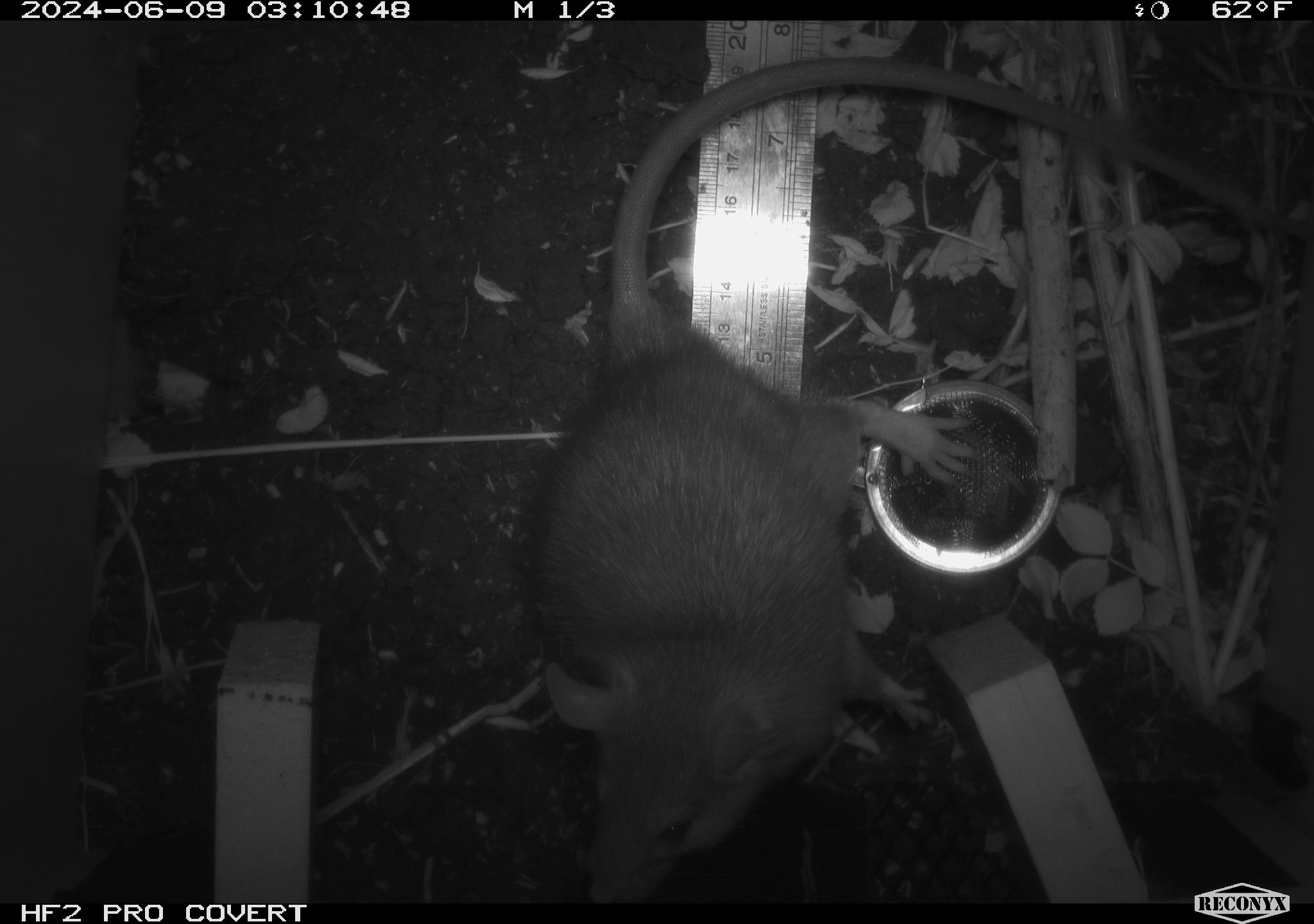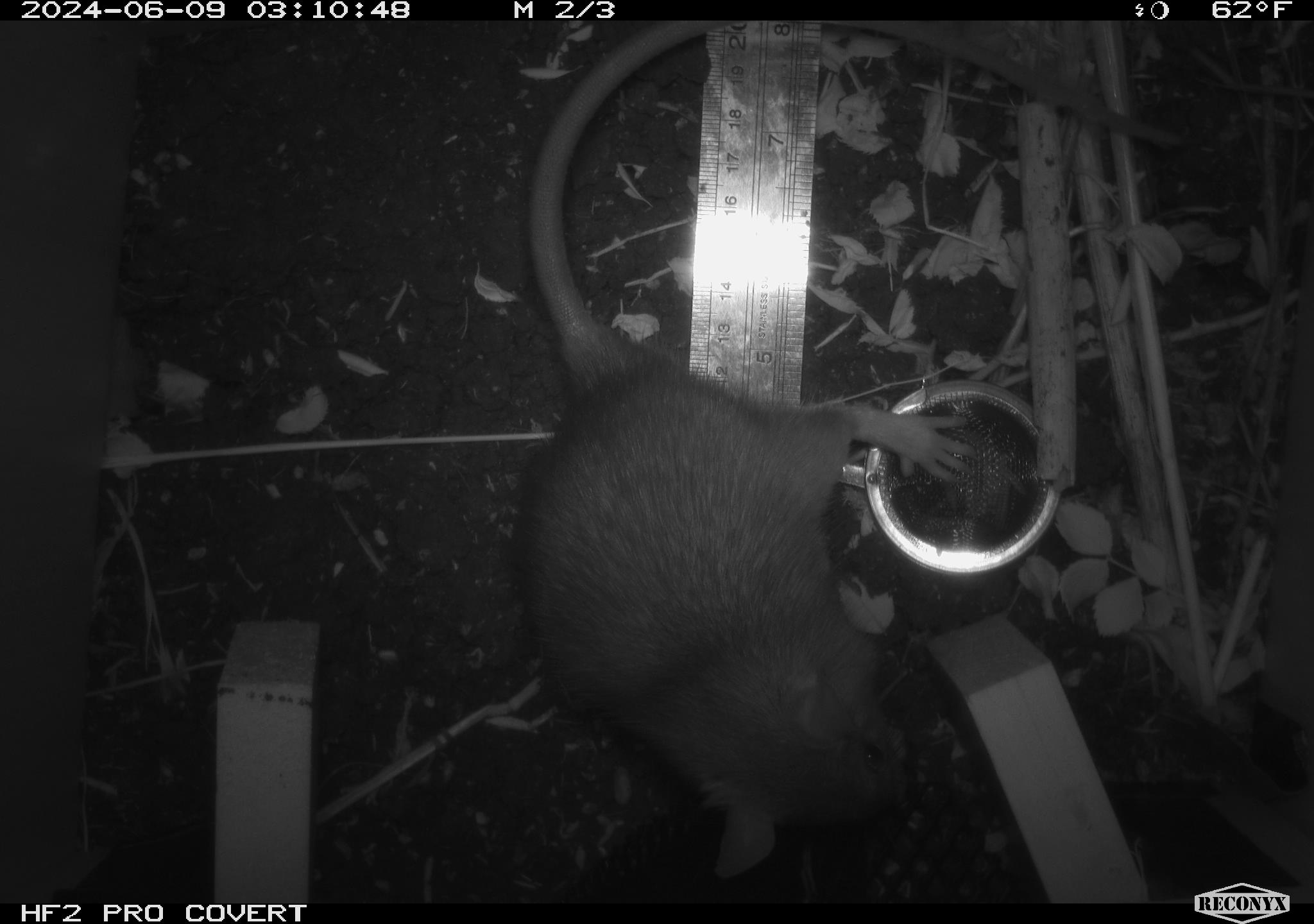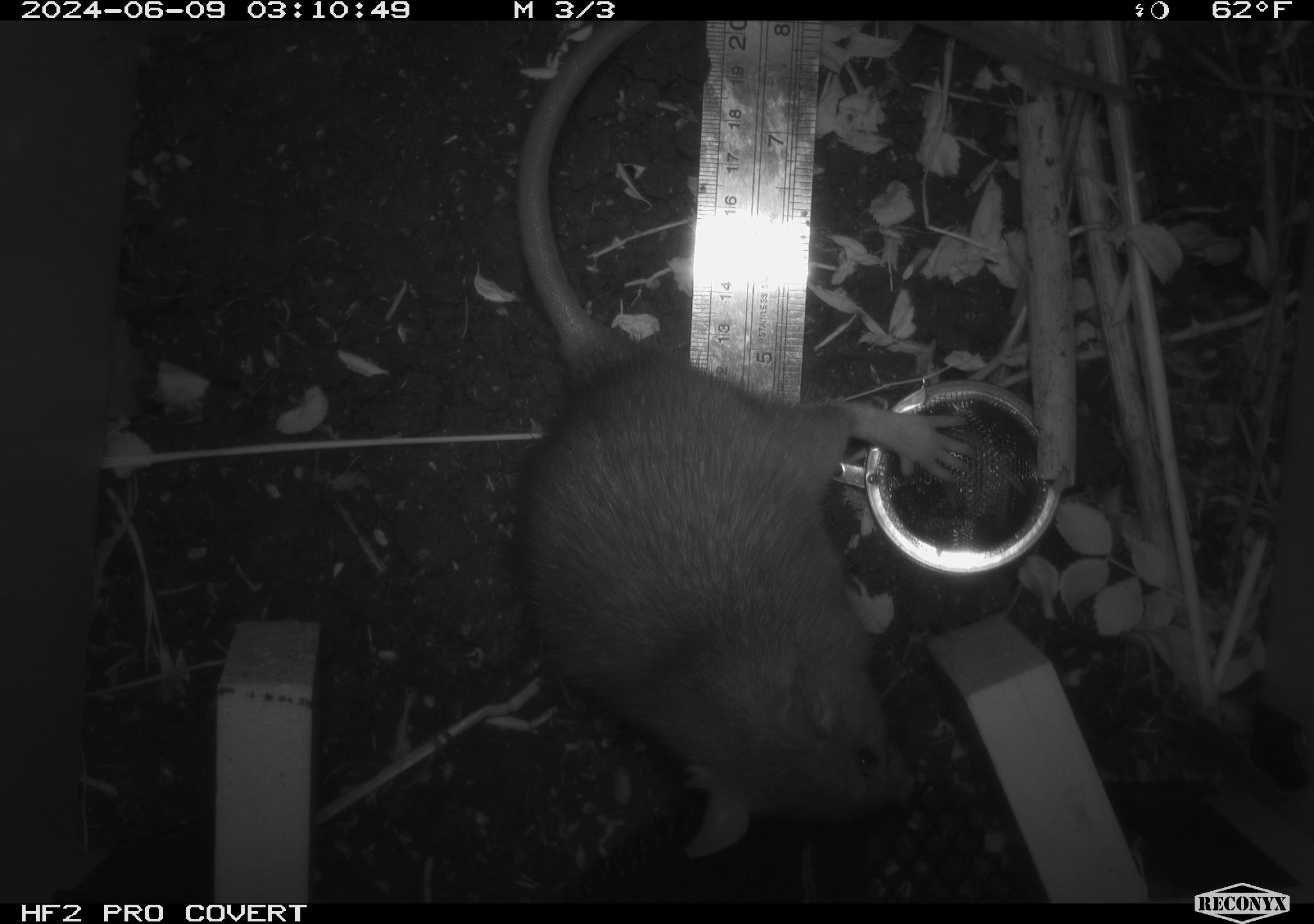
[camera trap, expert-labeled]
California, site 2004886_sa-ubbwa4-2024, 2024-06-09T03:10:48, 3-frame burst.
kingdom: Animalia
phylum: Chordata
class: Mammalia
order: Rodentia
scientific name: Rodentia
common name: woodrat or rat or mouse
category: woodrat or rat or mouse species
Woodrat or rat or mouse species (woodrat or rat or mouse) (Rodentia).